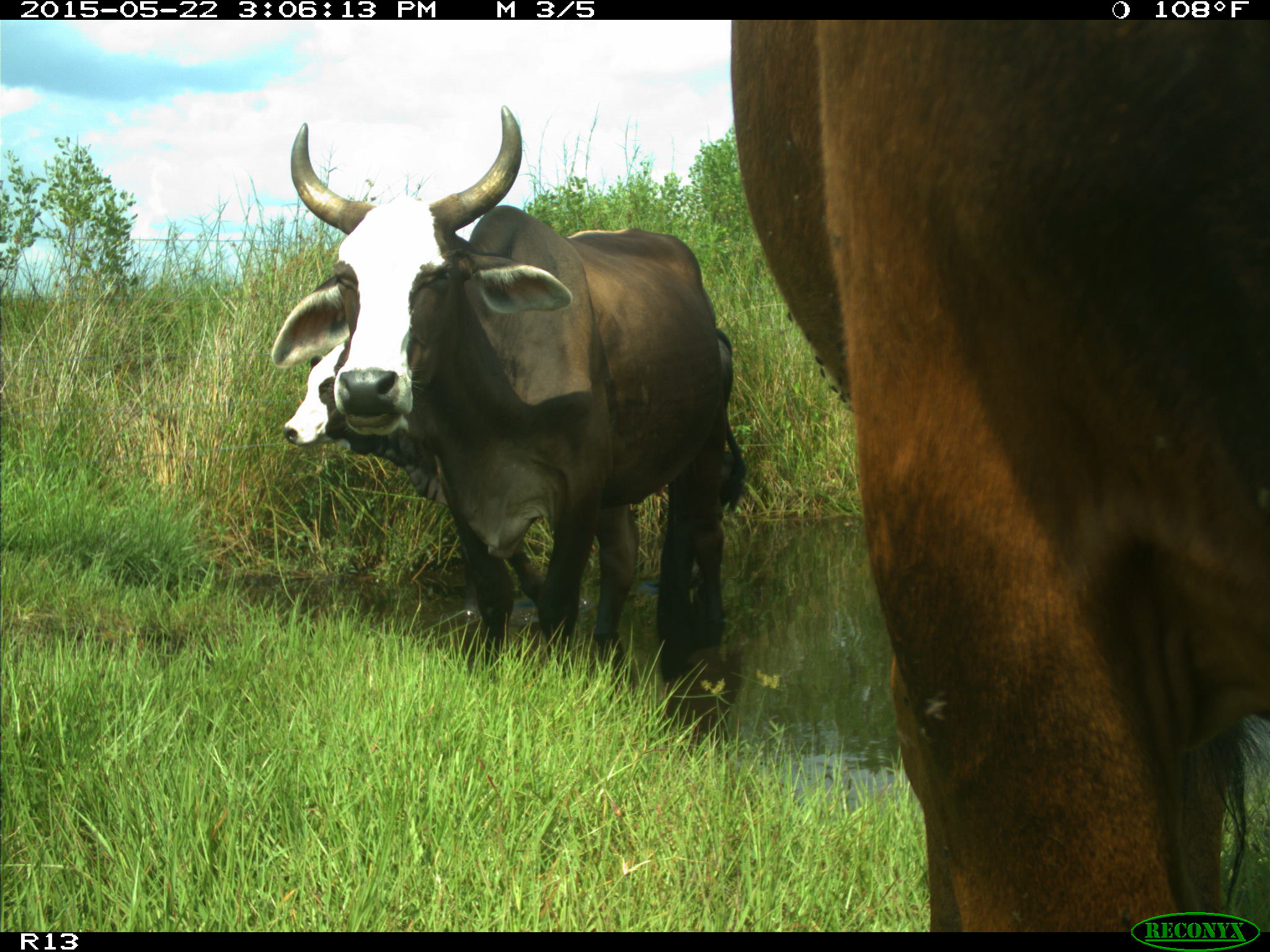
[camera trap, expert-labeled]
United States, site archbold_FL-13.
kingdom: Animalia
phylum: Chordata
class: Mammalia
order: Artiodactyla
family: Bovidae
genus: Bos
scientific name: Bos taurus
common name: domestic cow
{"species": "Bos taurus (domestic cow)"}